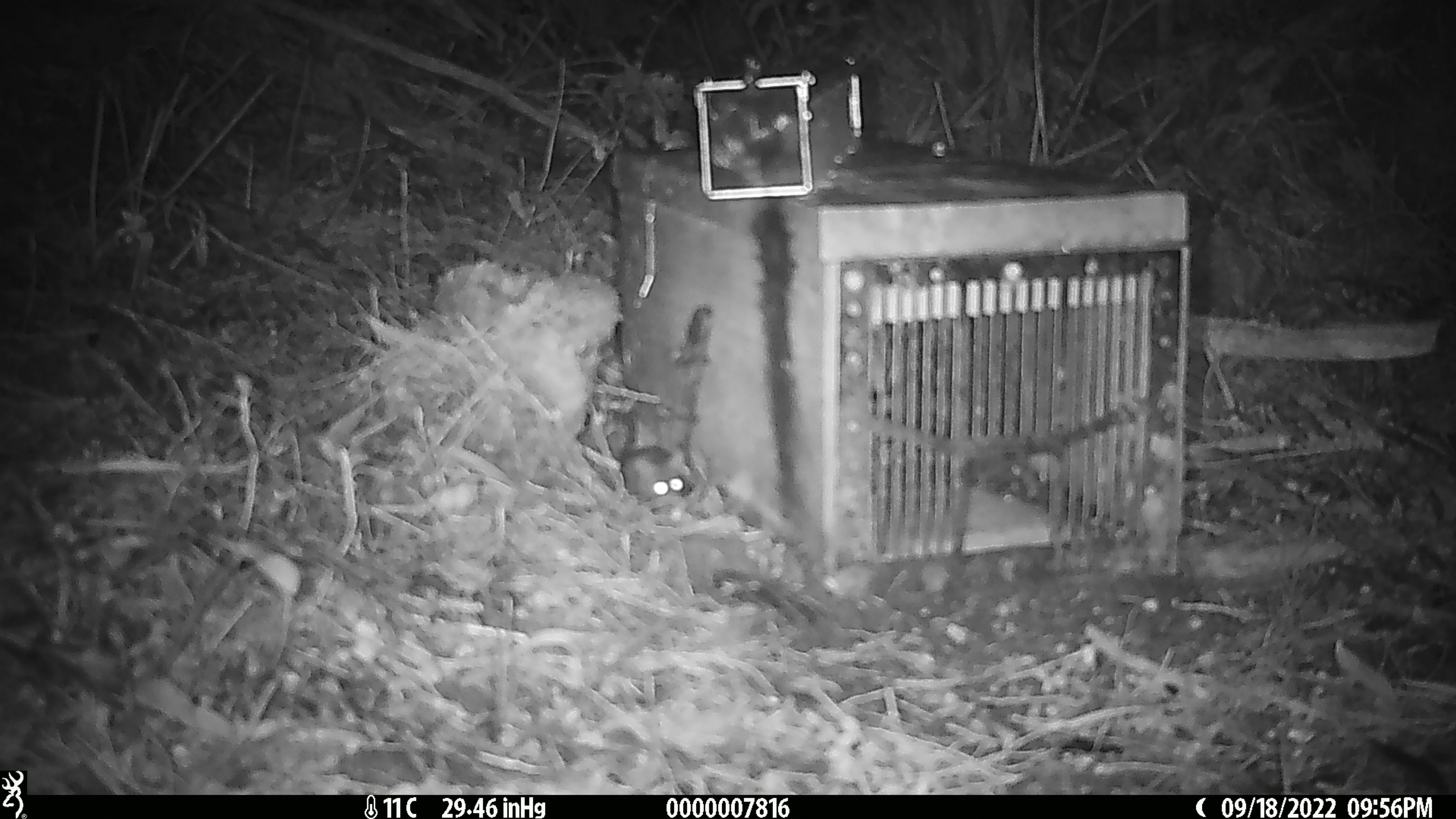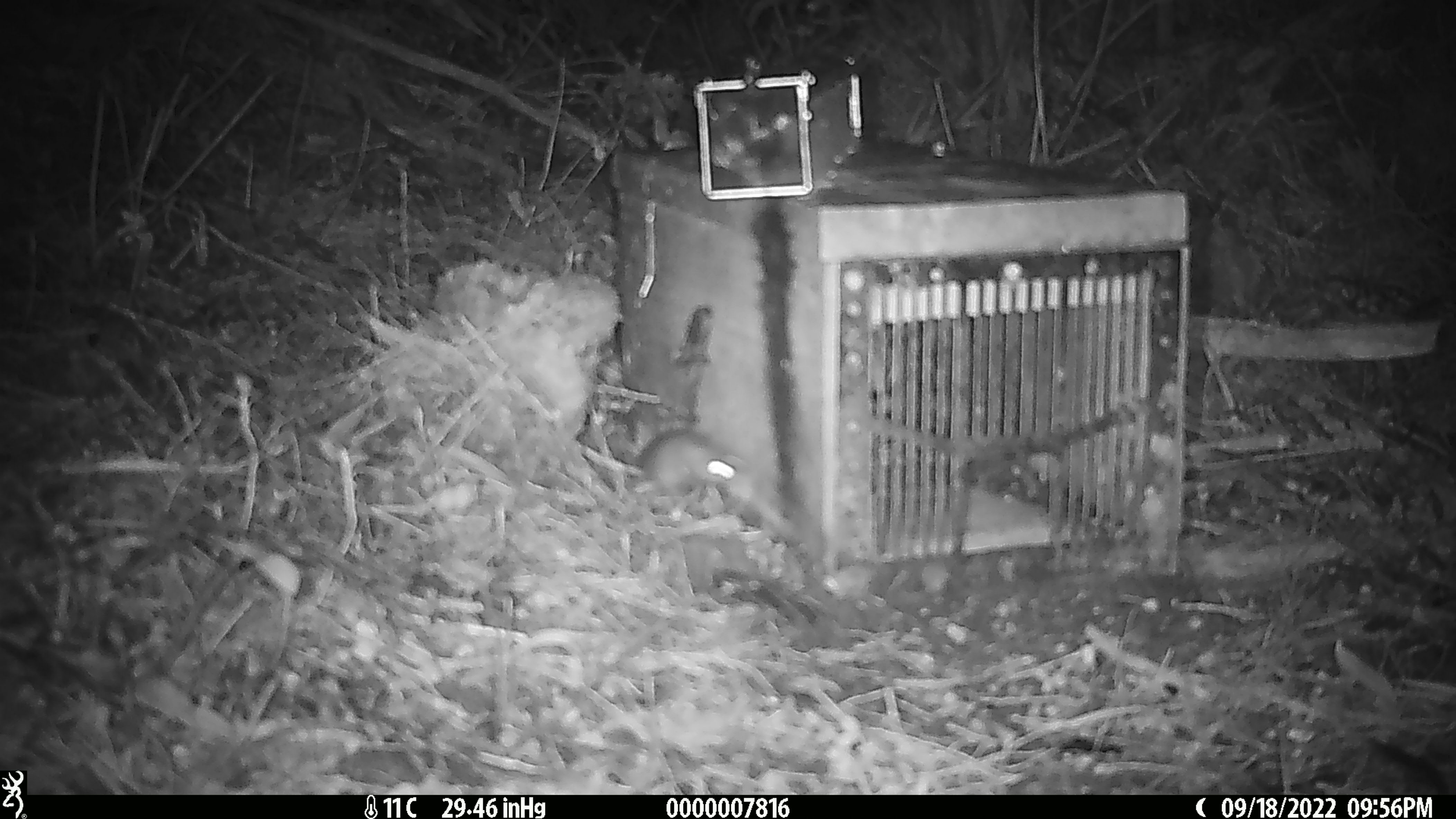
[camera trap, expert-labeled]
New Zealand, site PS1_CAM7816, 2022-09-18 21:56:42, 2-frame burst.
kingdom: Animalia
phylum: Chordata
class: Mammalia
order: Rodentia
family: Muridae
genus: Mus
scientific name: Mus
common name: mouse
Mouse (Mus).